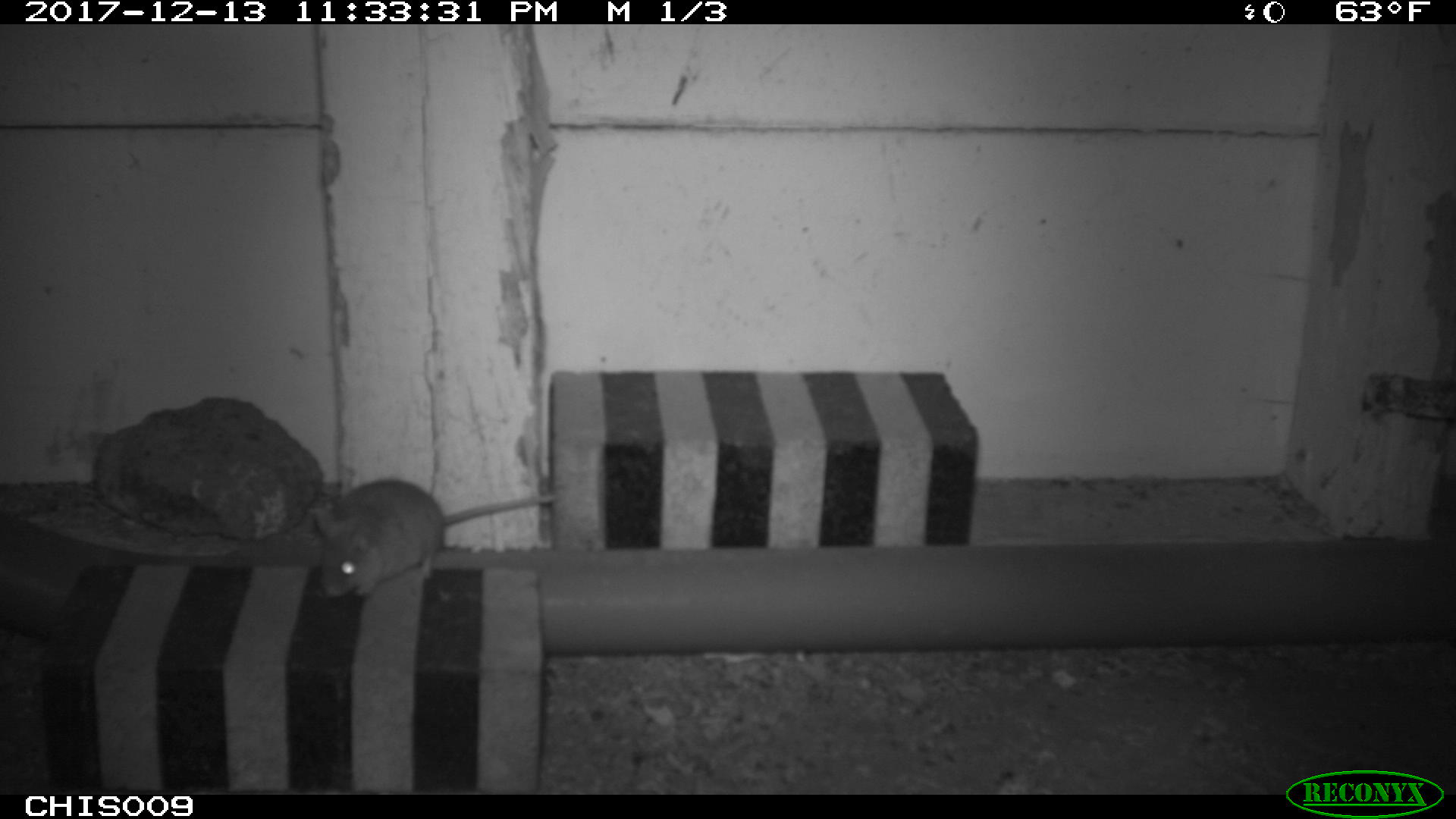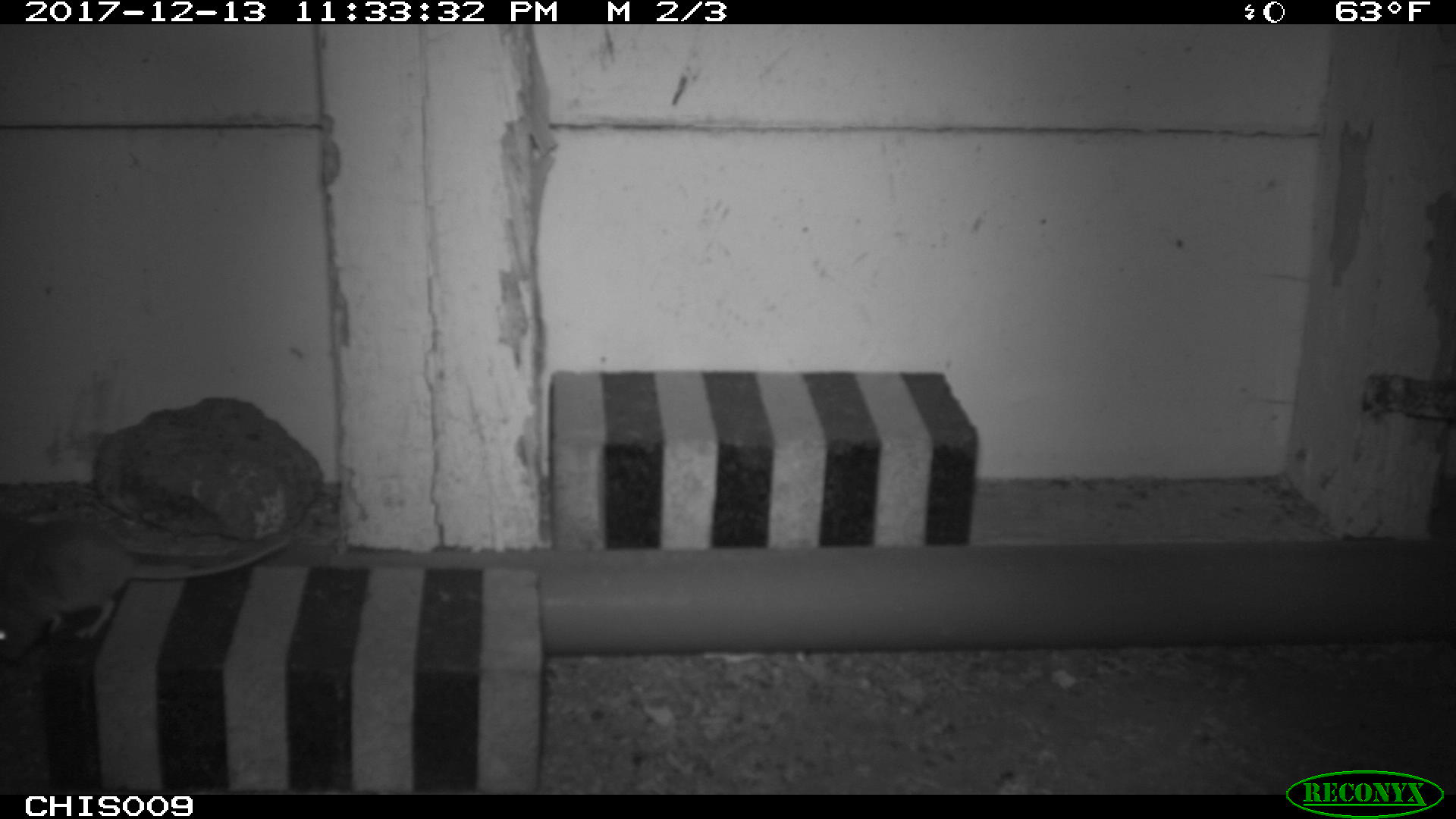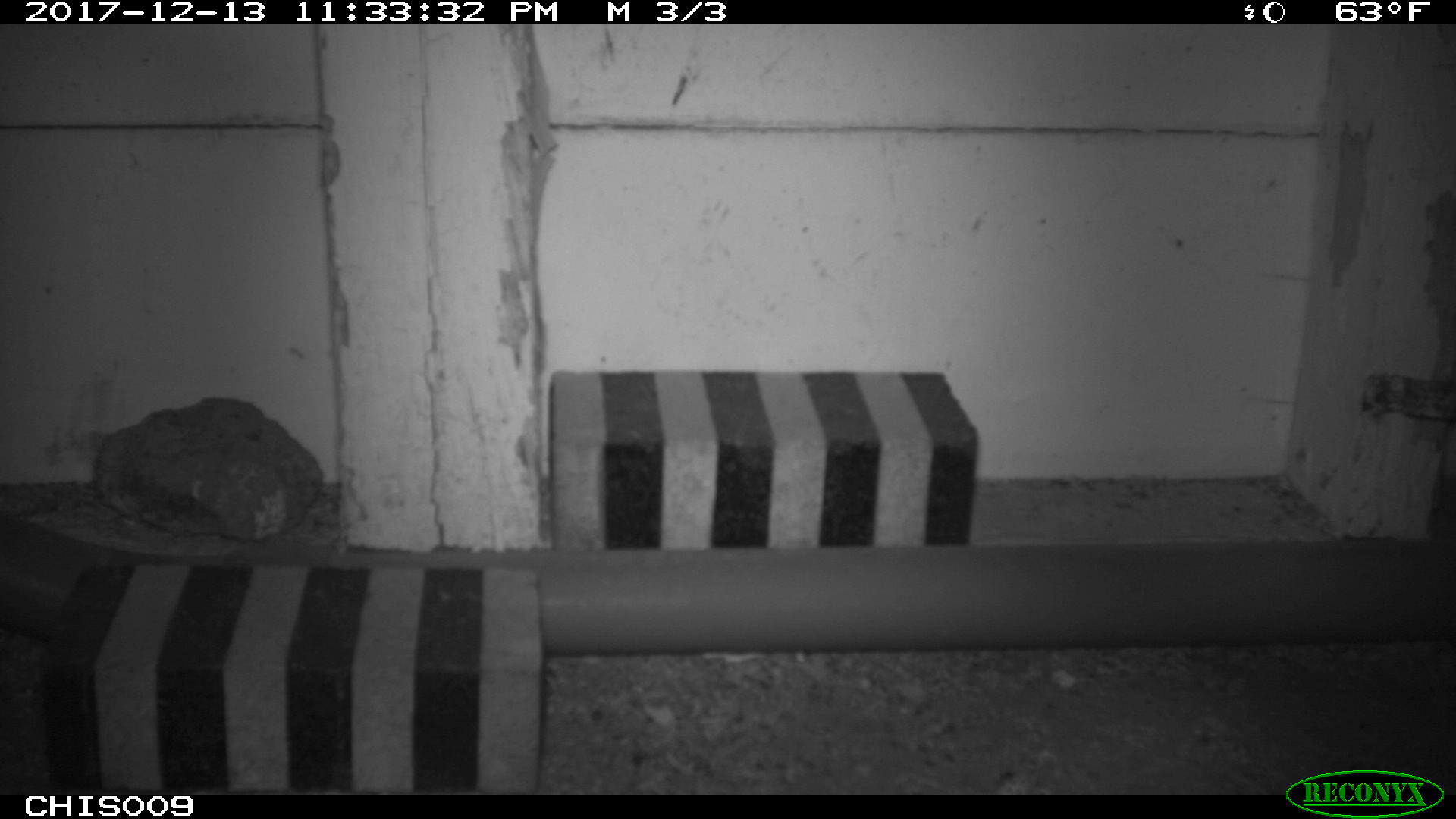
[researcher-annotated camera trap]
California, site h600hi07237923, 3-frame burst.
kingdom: Animalia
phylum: Chordata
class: Mammalia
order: Rodentia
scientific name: Rodentia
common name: rodent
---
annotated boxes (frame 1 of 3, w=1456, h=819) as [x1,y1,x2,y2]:
rodent: [314,479,557,598]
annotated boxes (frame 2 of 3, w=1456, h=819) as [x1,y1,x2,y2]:
rodent: [0,517,290,670]